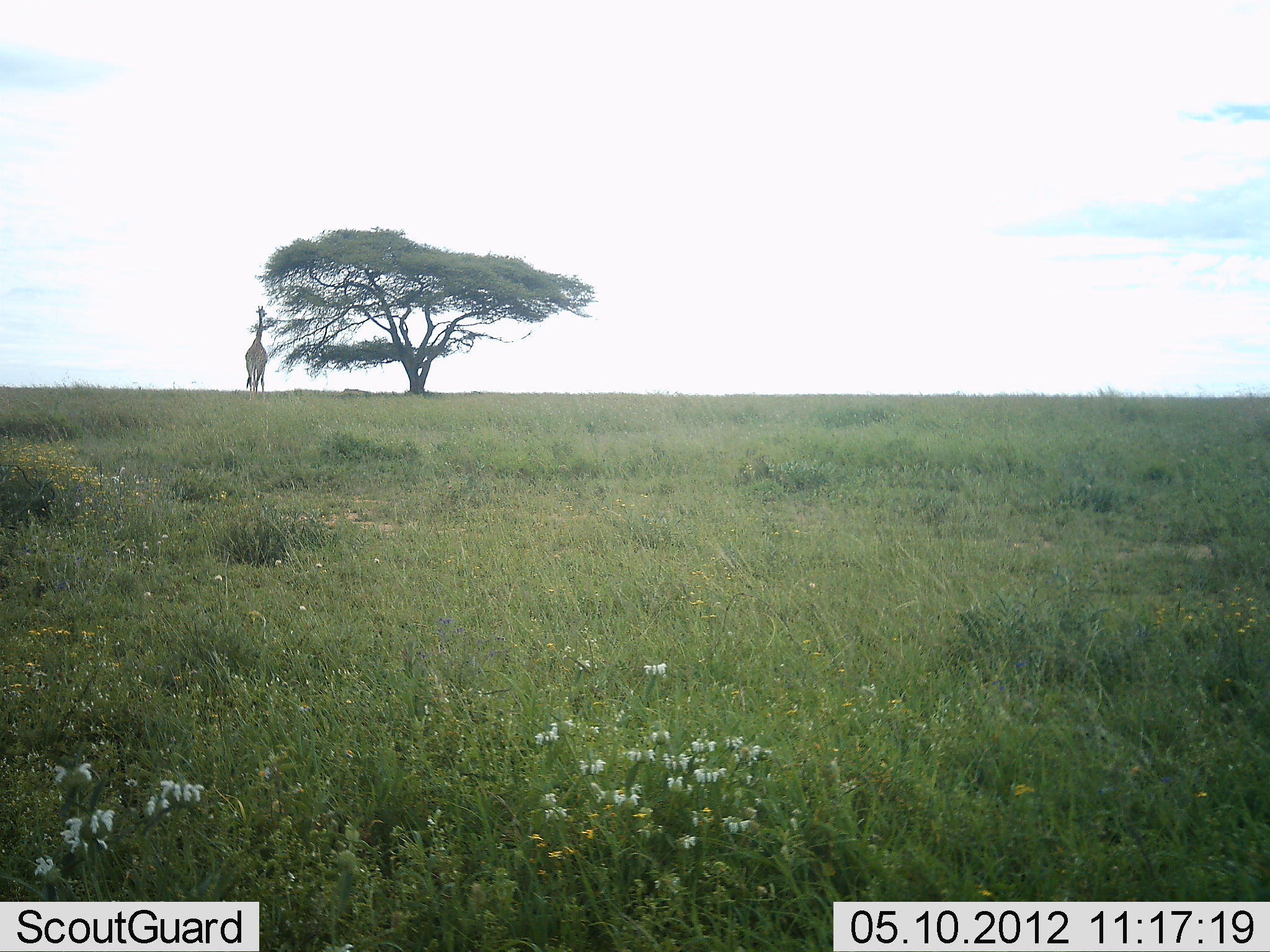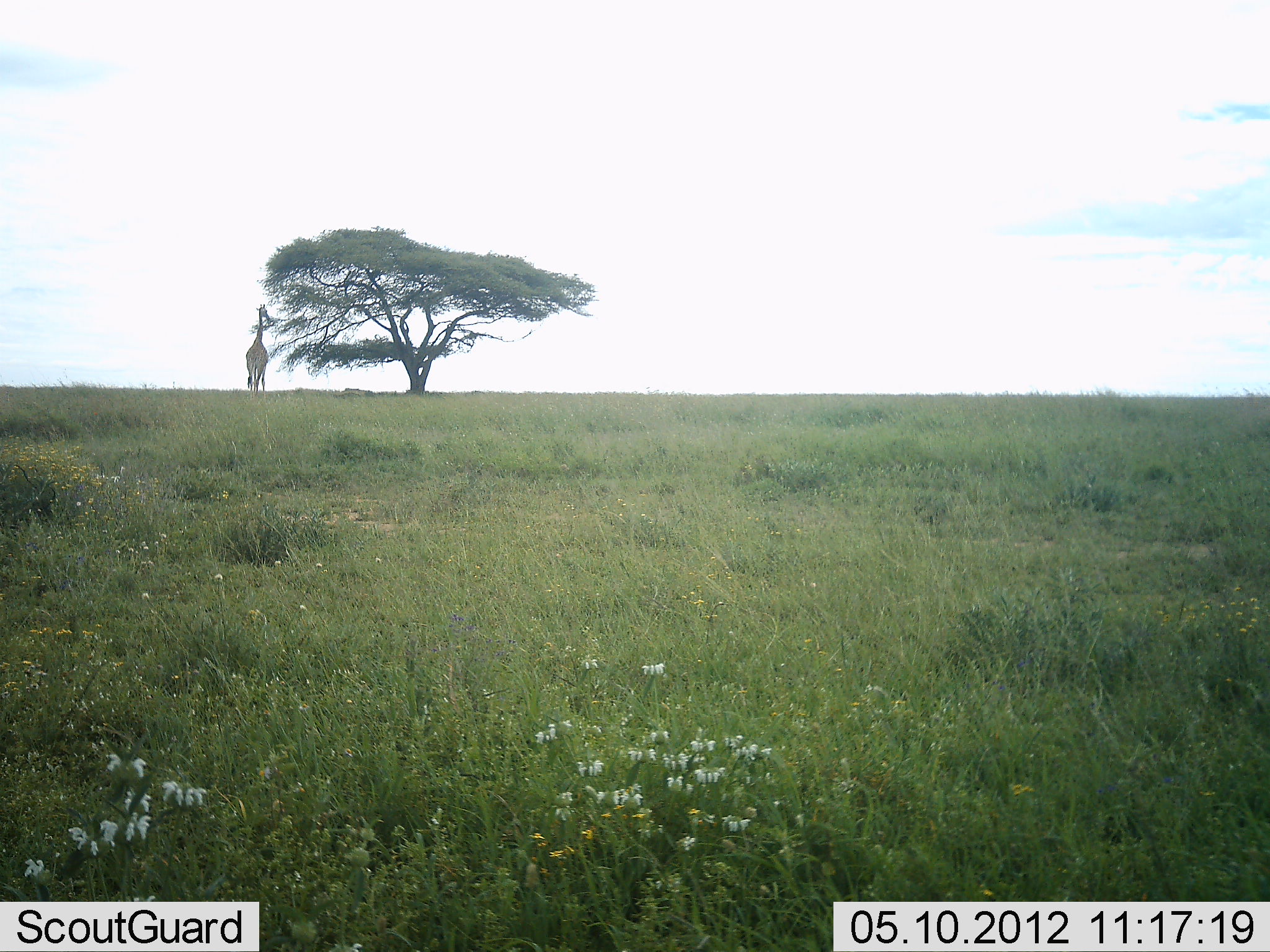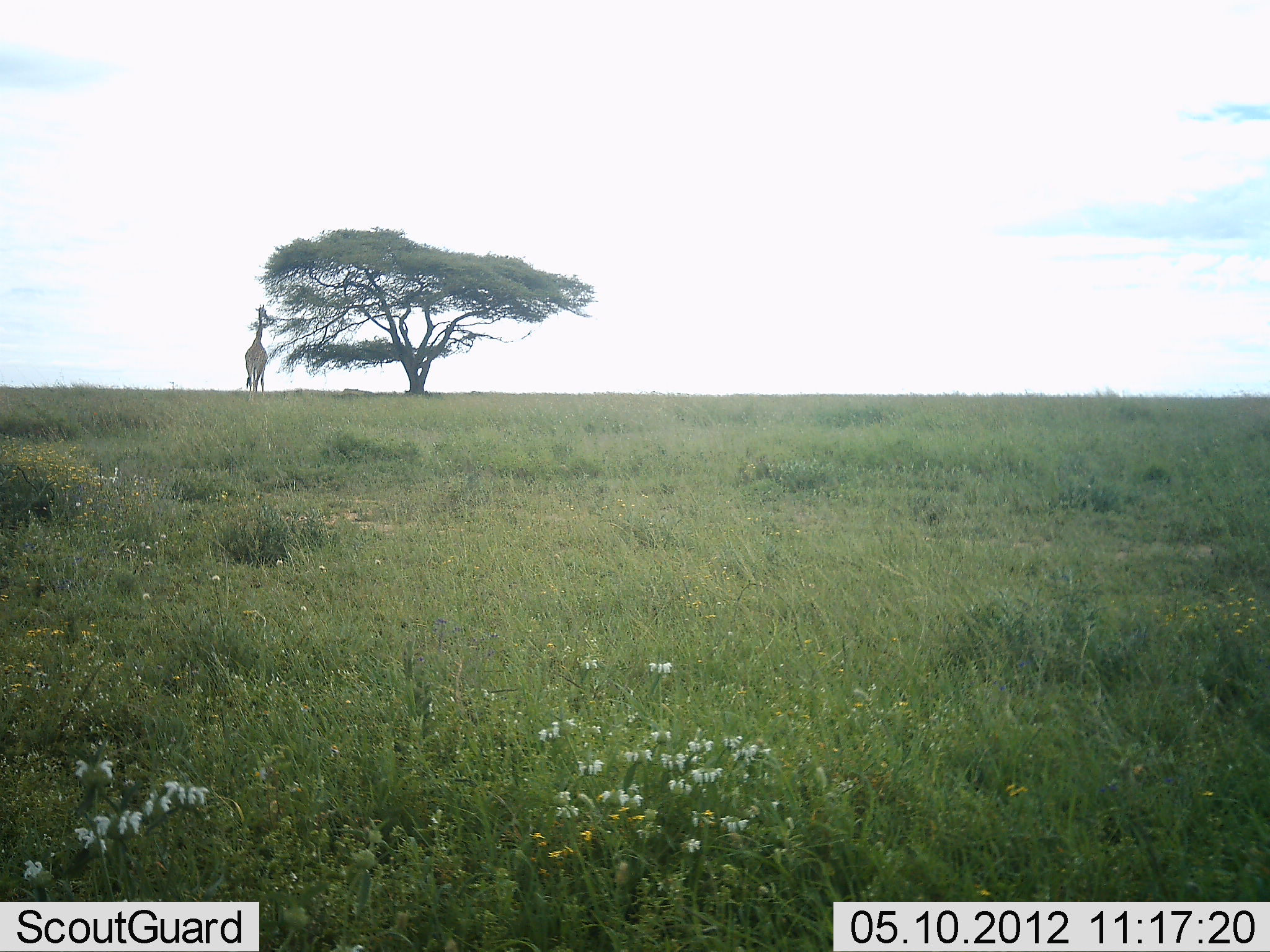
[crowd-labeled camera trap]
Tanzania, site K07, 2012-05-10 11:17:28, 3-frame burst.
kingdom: Animalia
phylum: Chordata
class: Mammalia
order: Artiodactyla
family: Giraffidae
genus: Giraffa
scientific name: Giraffa camelopardalis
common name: giraffe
Giraffe (Giraffa camelopardalis), count 1. Behavior (volunteer vote fractions): standing 36%, resting 0%, moving 0%, interacting 0%. Young present (vote fraction): 0%. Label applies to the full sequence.